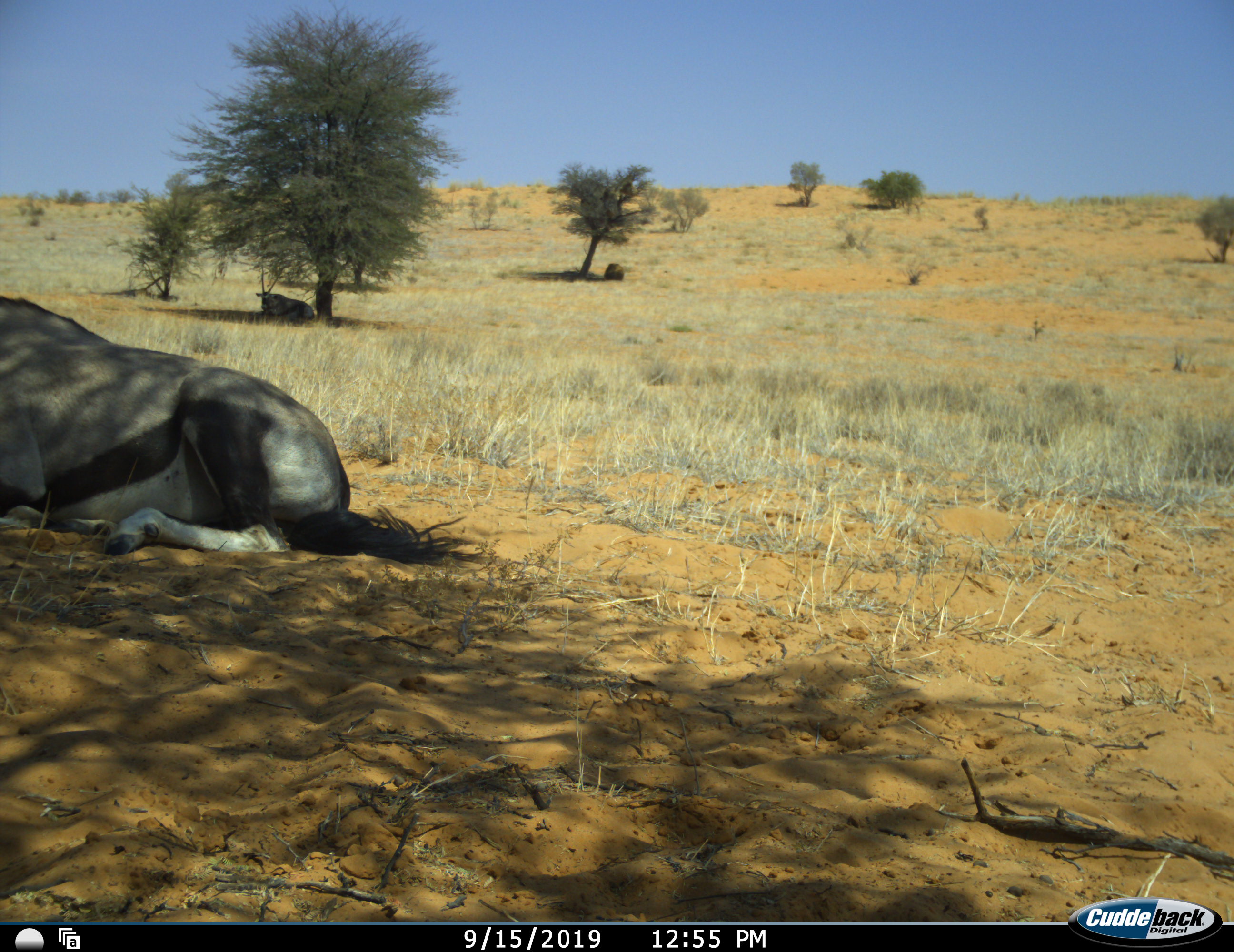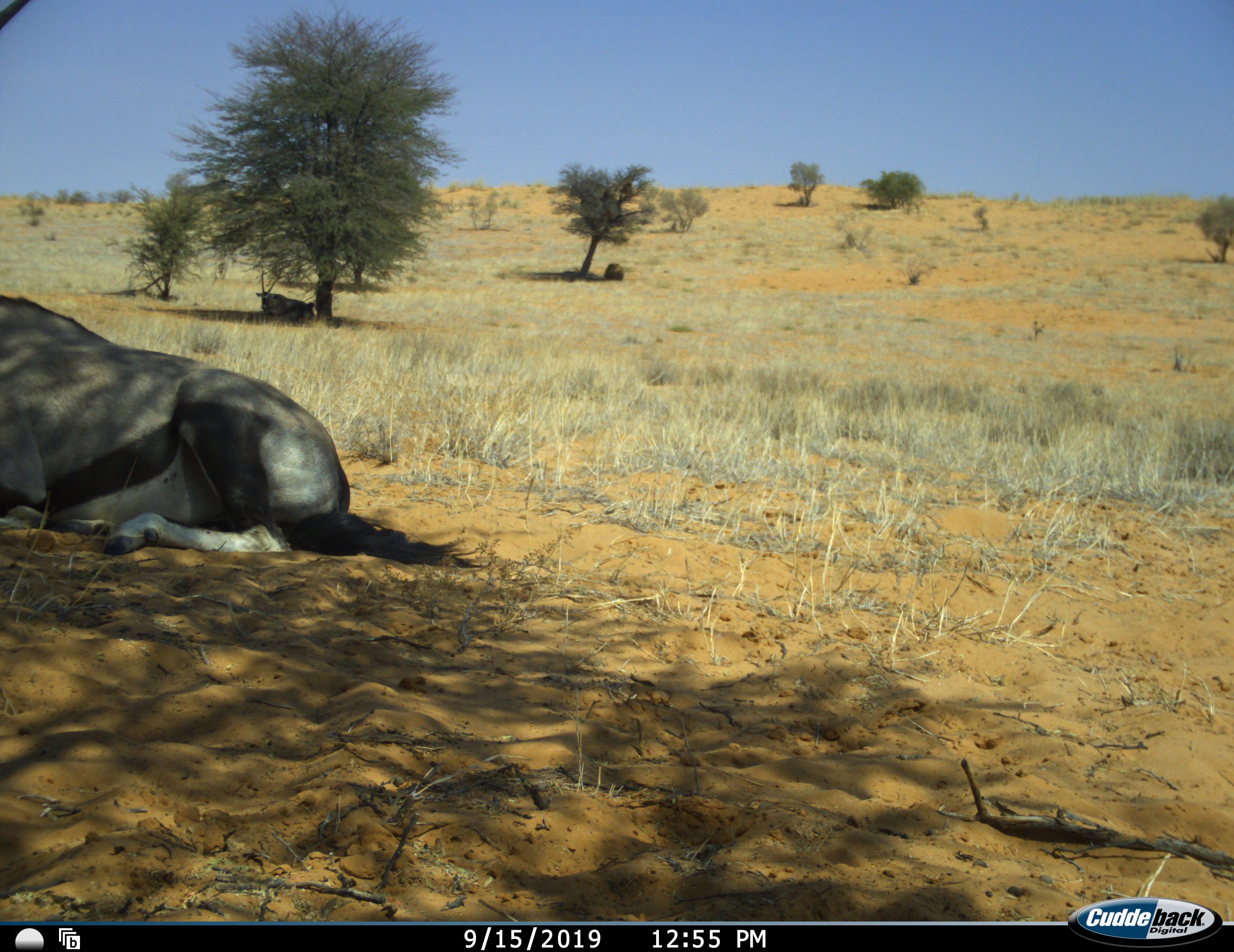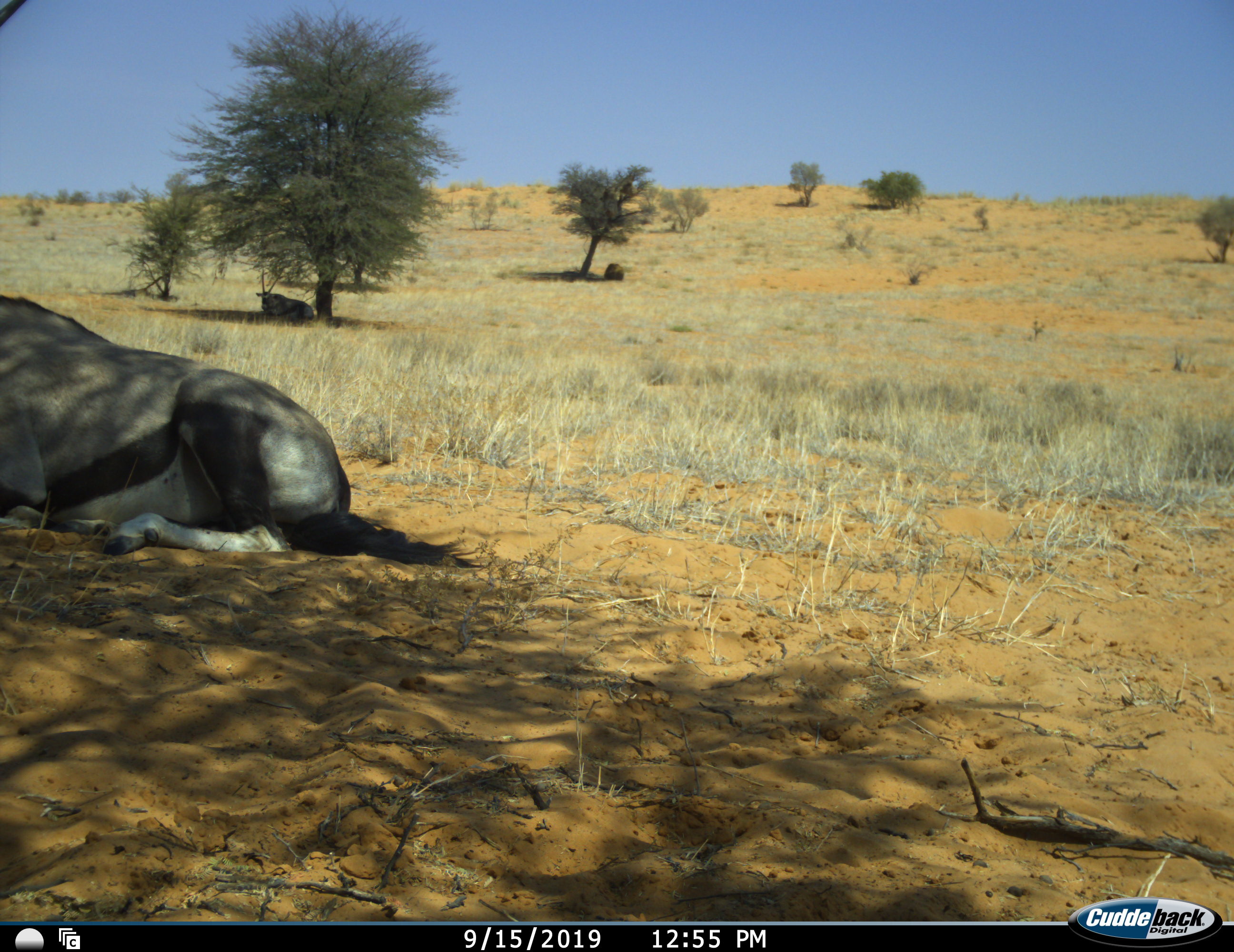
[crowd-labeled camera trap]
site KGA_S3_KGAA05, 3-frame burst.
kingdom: Animalia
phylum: Chordata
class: Mammalia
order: Artiodactyla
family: Bovidae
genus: Oryx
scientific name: Oryx gazella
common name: gemsbok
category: oryx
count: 2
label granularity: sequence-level